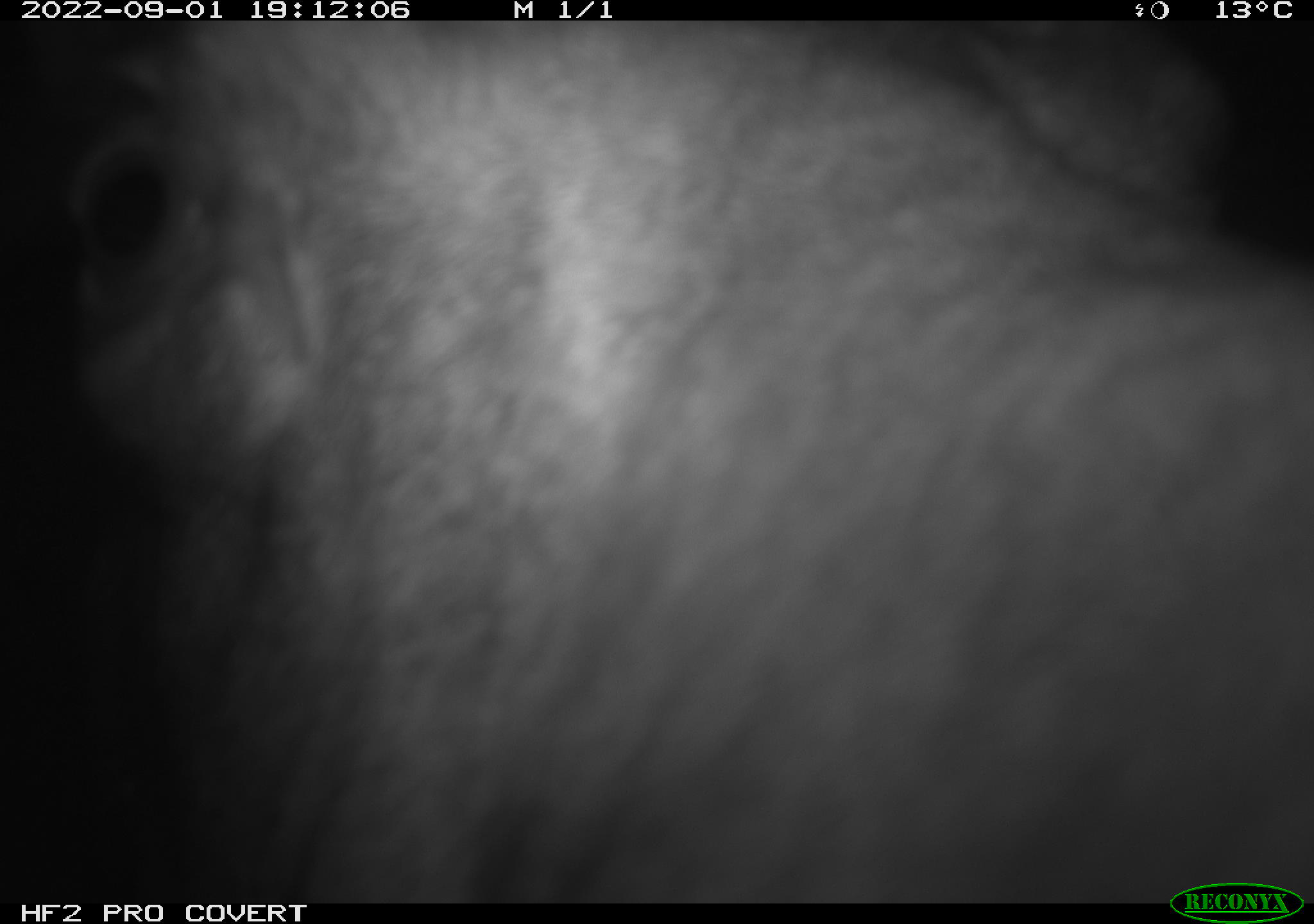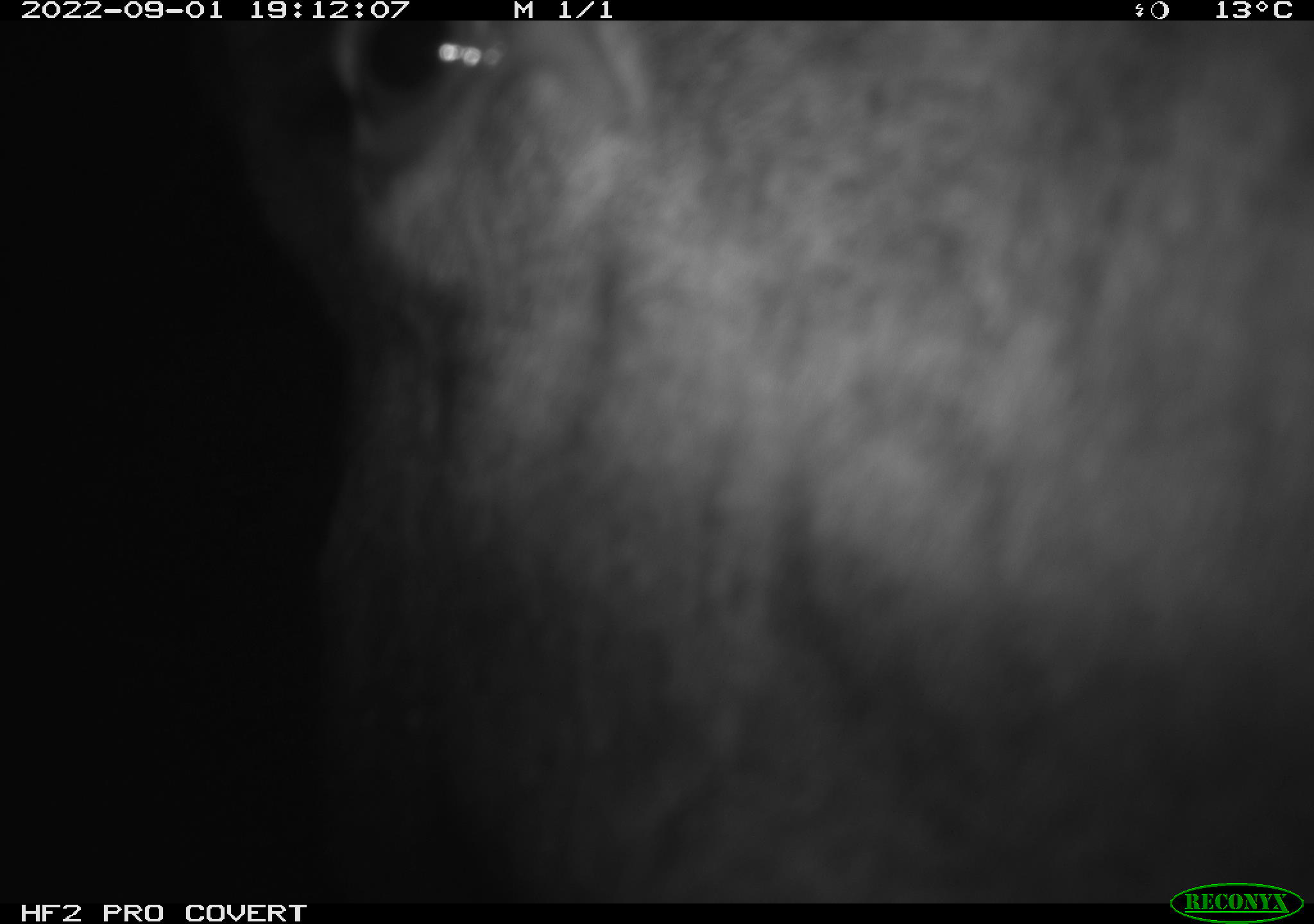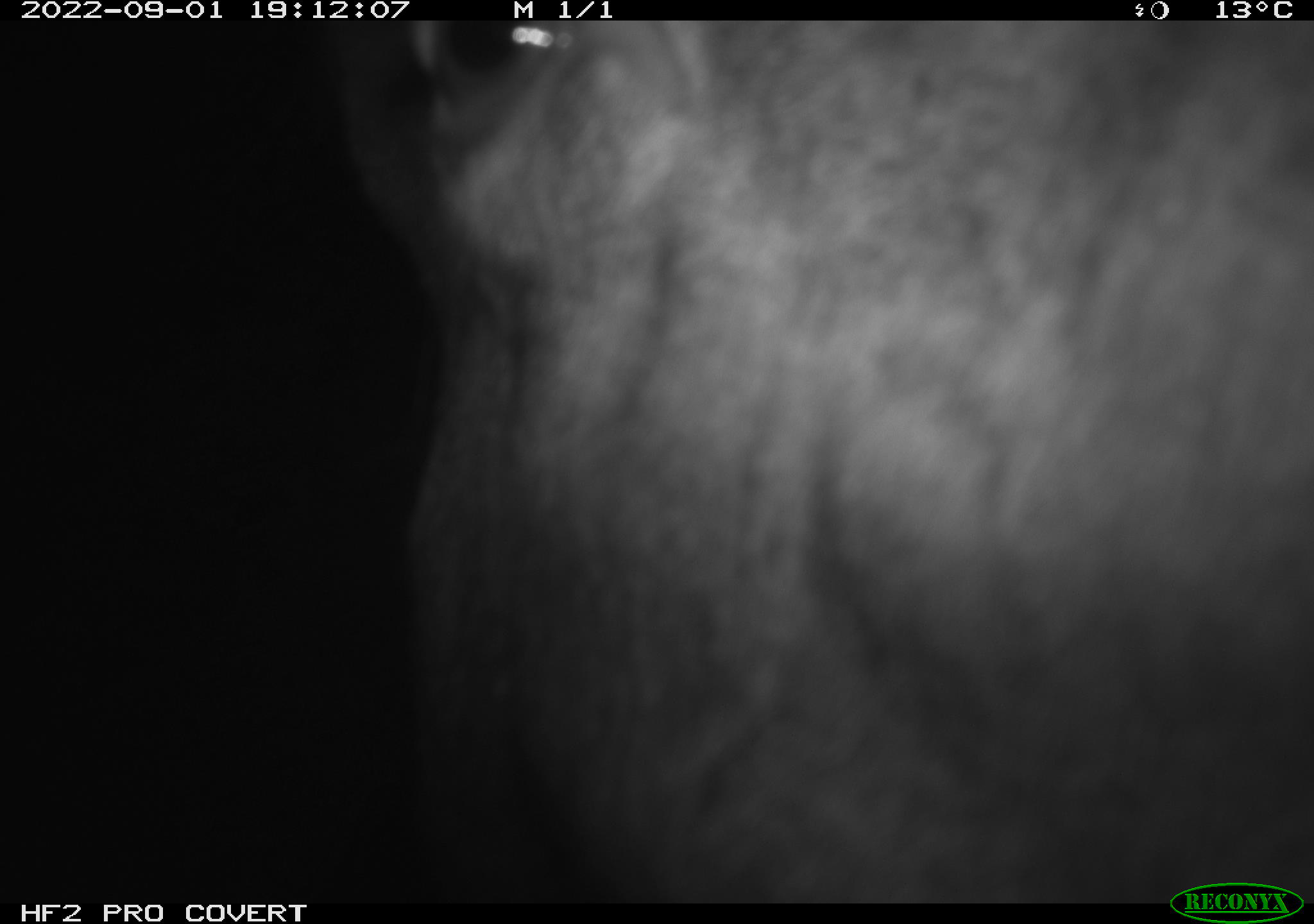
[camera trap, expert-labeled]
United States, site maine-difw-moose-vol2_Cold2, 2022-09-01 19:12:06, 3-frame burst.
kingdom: Animalia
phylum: Chordata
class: Mammalia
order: Artiodactyla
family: Cervidae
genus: Alces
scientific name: Alces alces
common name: moose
Moose (Alces alces).